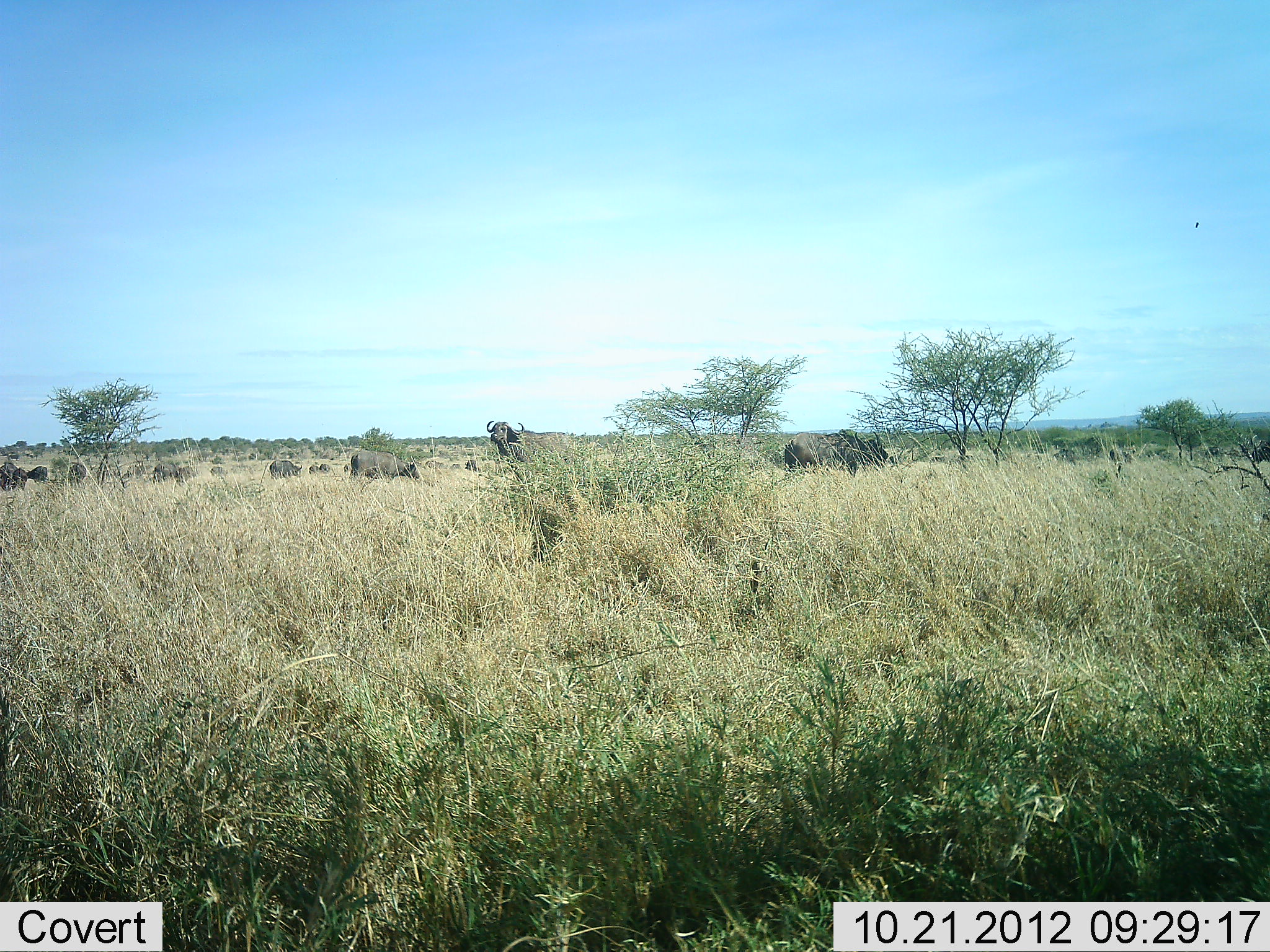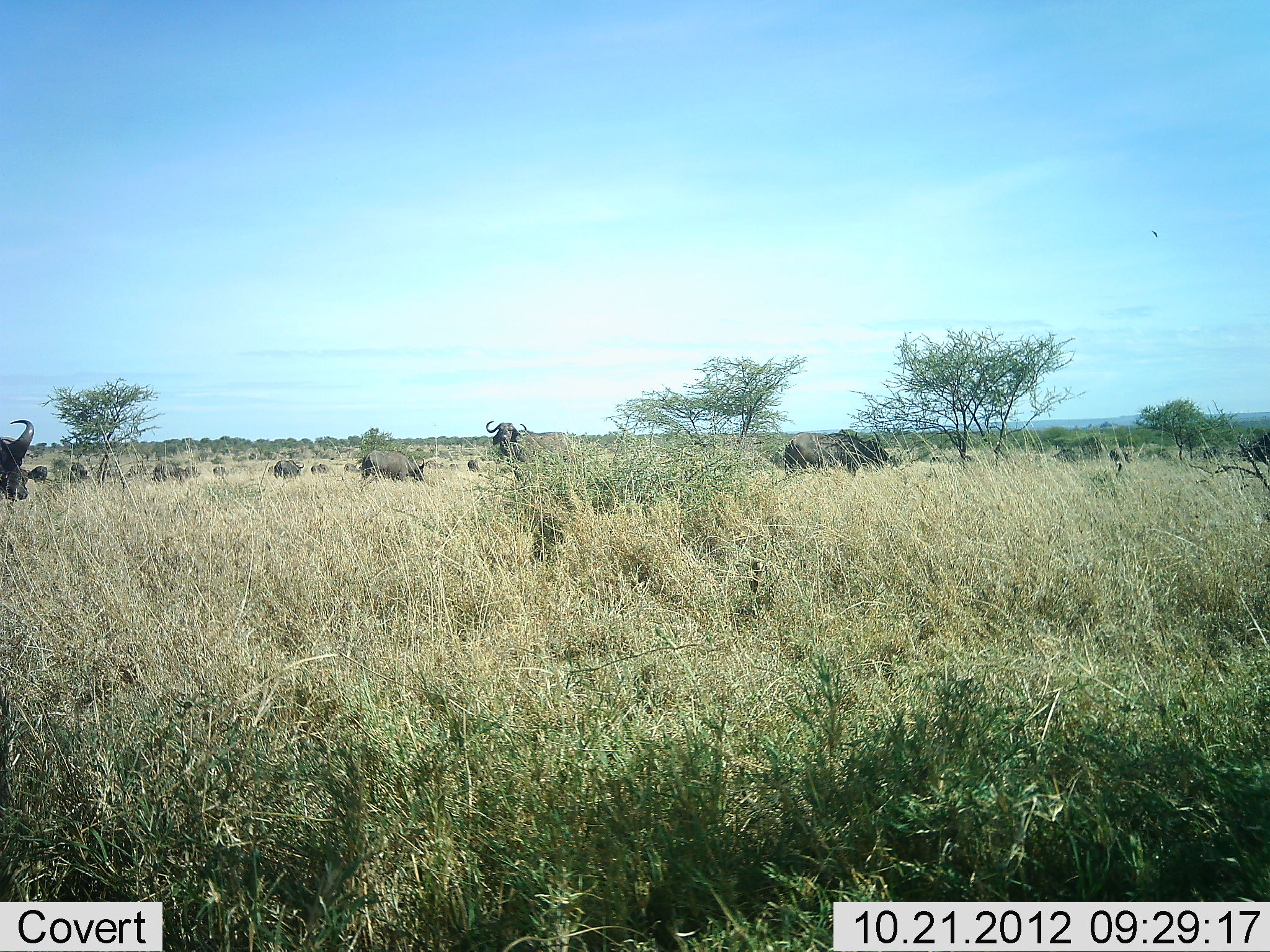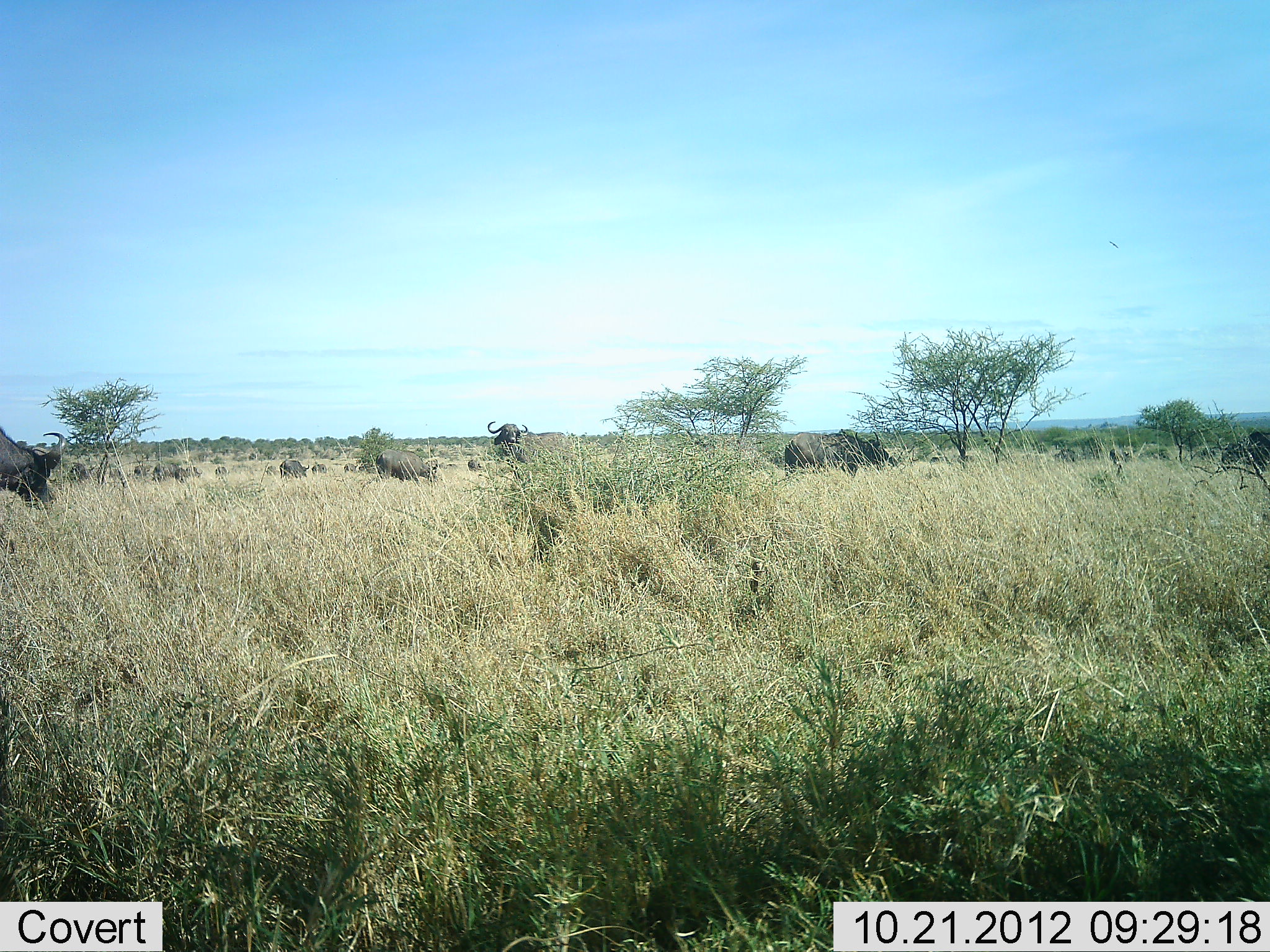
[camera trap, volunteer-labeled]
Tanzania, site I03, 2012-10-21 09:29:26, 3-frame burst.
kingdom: Animalia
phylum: Chordata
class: Mammalia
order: Artiodactyla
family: Bovidae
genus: Syncerus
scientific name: Syncerus caffer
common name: cape buffalo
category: buffalo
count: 11-50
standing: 80%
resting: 0%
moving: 20%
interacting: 0%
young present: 10%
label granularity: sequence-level